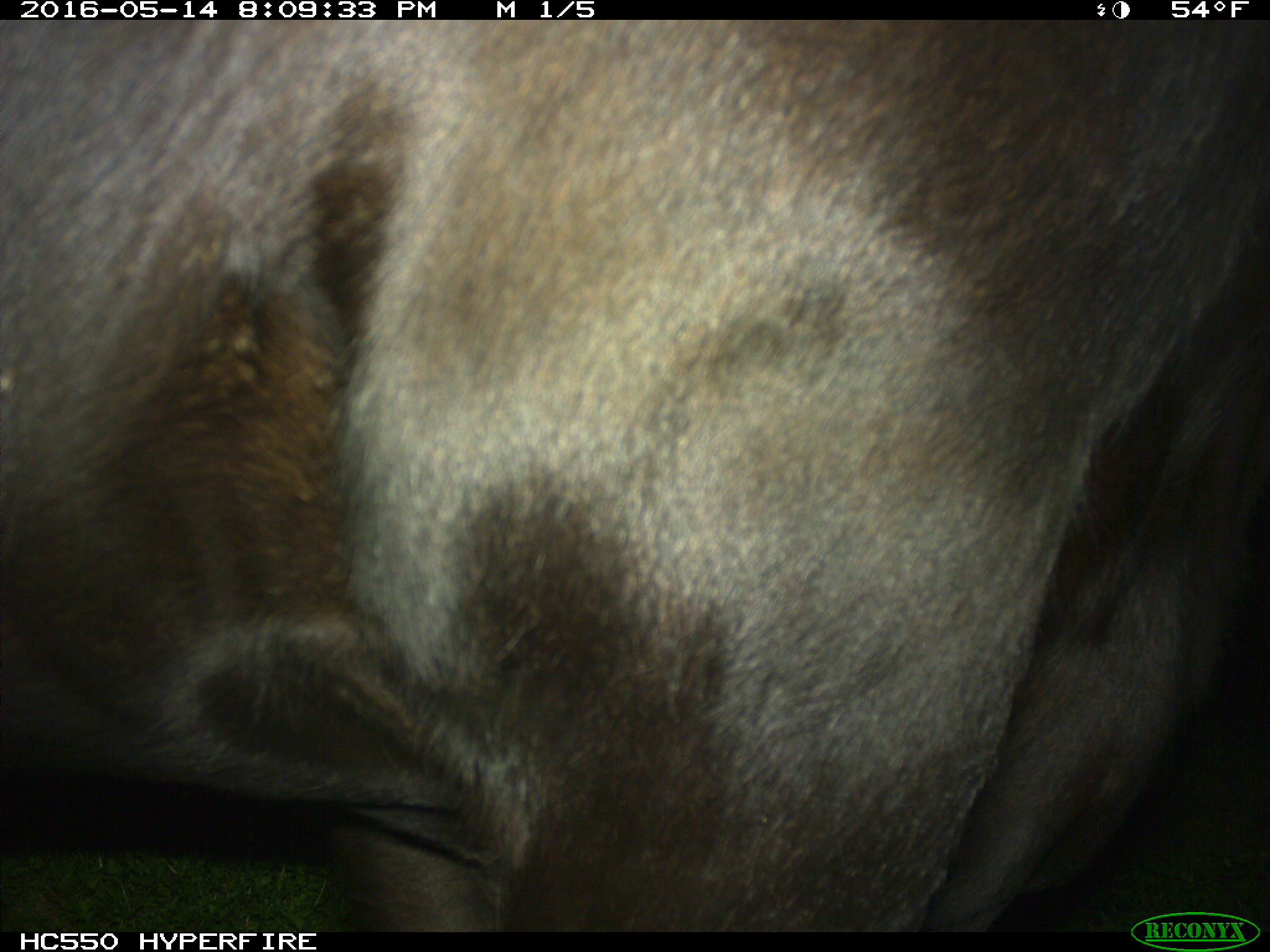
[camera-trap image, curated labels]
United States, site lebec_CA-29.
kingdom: Animalia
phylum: Chordata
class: Mammalia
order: Artiodactyla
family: Bovidae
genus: Bos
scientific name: Bos taurus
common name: domestic cow